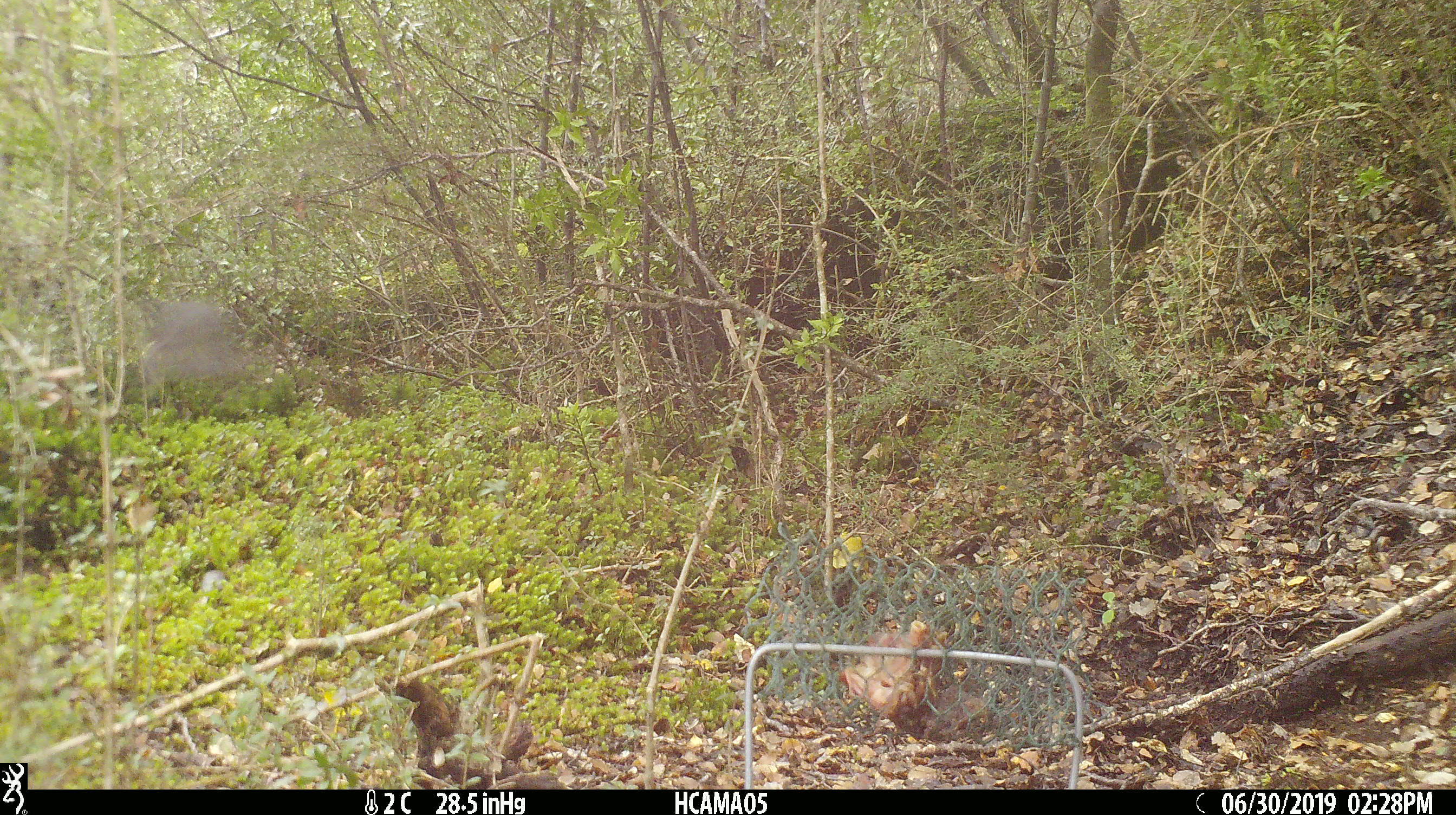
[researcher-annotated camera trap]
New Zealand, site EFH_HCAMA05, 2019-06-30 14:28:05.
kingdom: Animalia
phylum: Chordata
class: Aves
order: Passeriformes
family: Petroicidae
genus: Petroica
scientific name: Petroica australis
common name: new zealand robin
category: robin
Robin (new zealand robin) (Petroica australis).